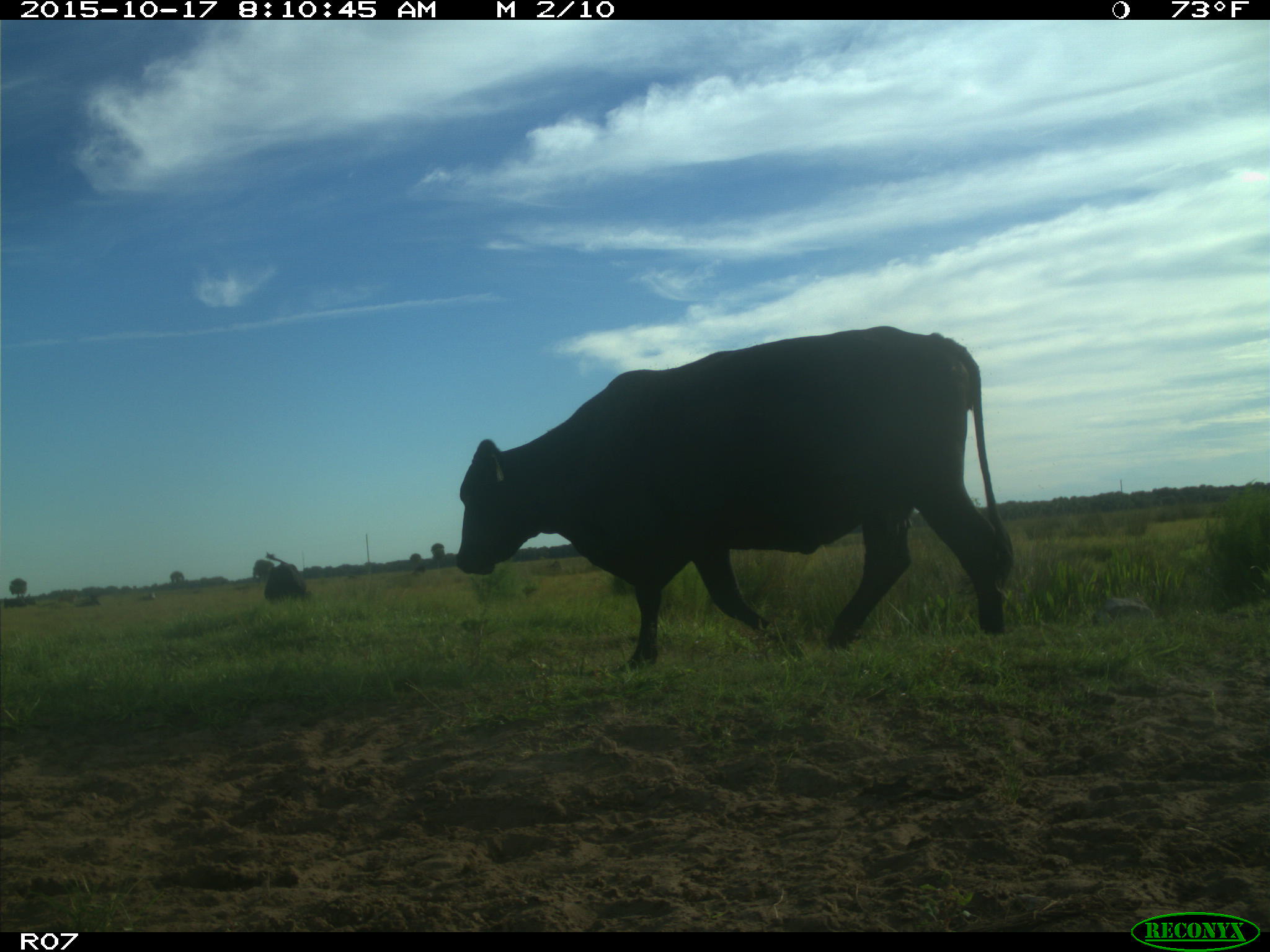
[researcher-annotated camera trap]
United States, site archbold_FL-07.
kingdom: Animalia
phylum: Chordata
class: Mammalia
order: Artiodactyla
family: Bovidae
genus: Bos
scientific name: Bos taurus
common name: domestic cow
Bos taurus (domestic cow).